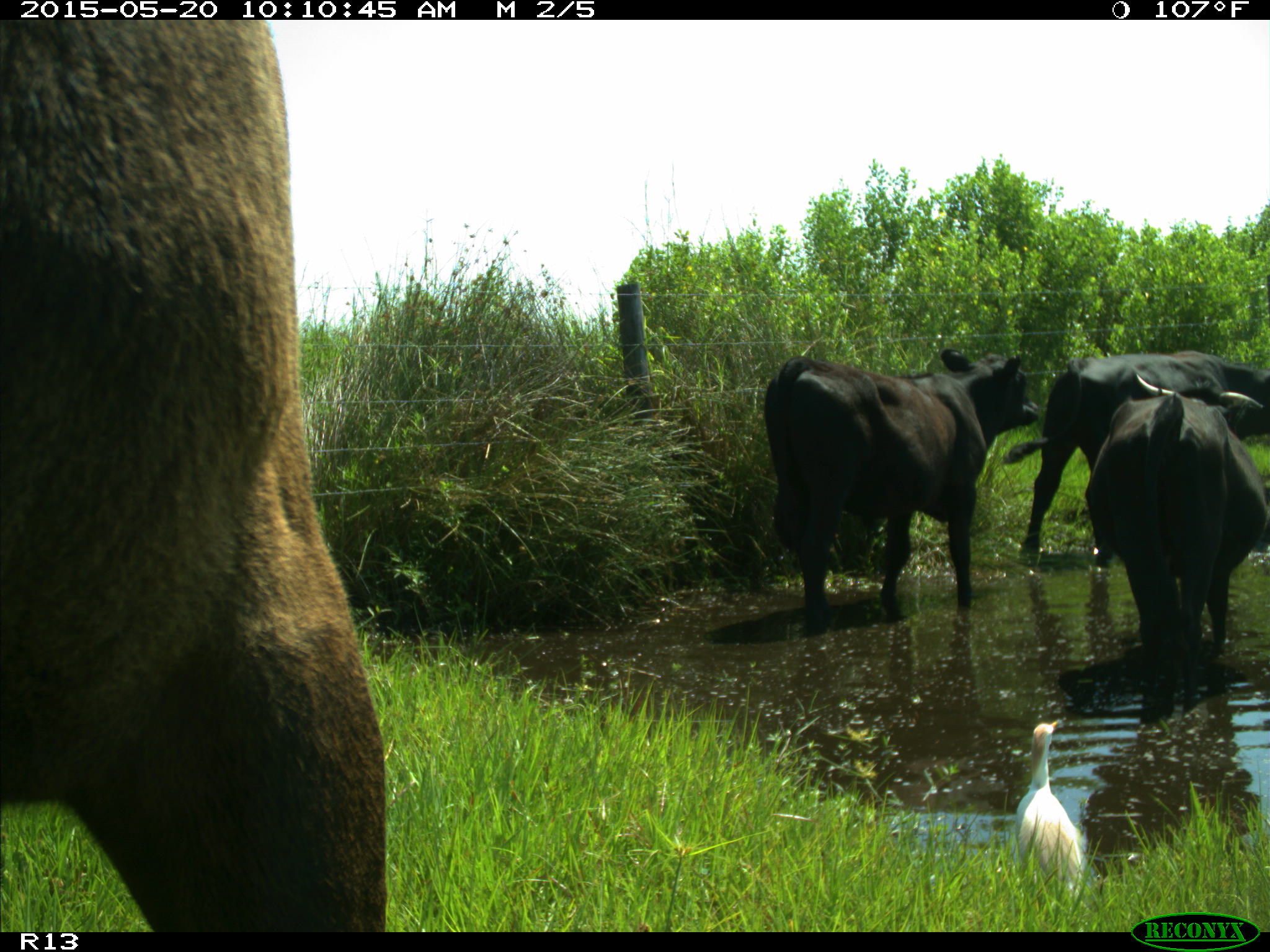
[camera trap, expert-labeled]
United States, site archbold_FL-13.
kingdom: Animalia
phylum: Chordata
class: Mammalia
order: Artiodactyla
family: Bovidae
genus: Bos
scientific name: Bos taurus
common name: domestic cow